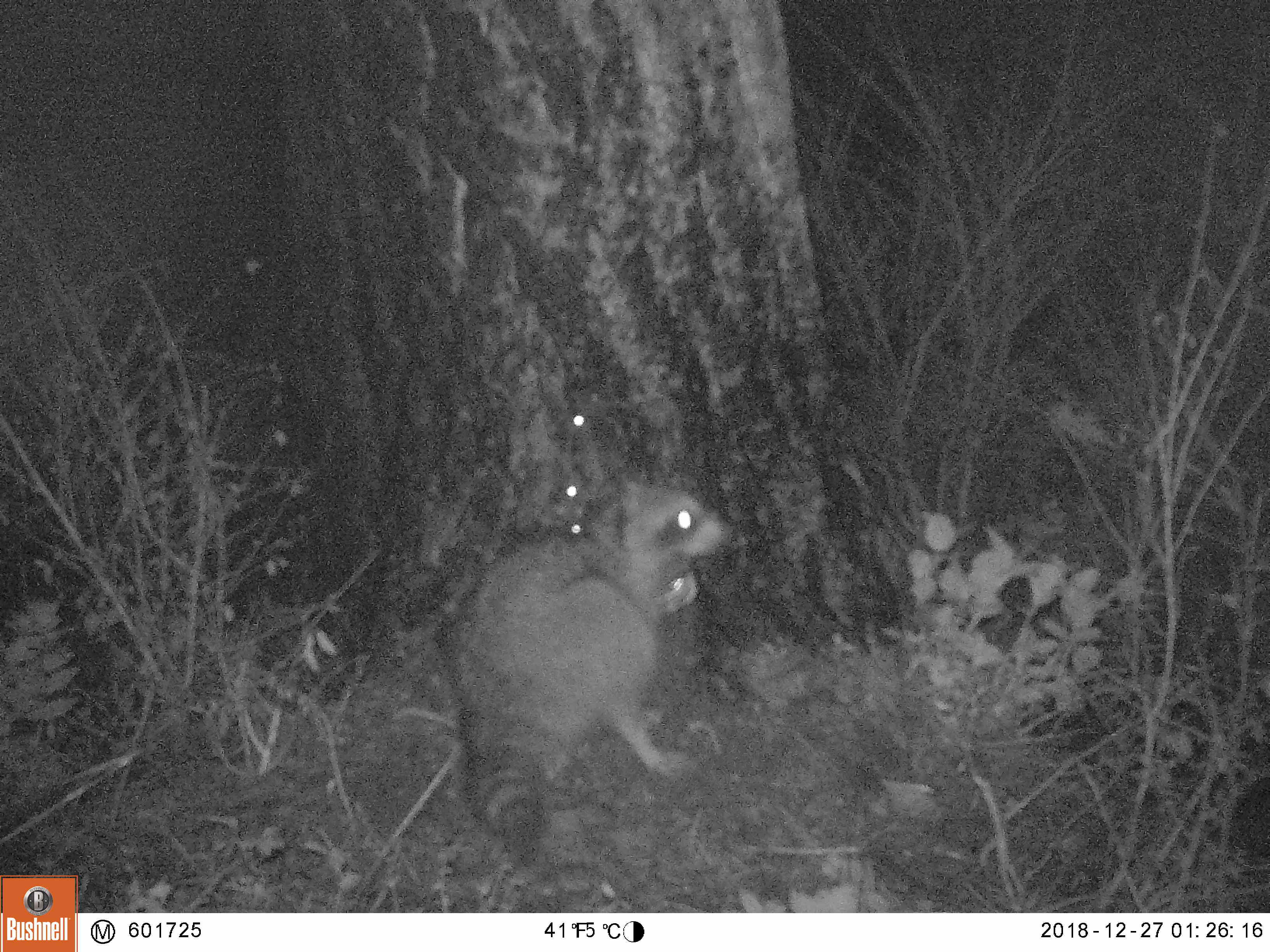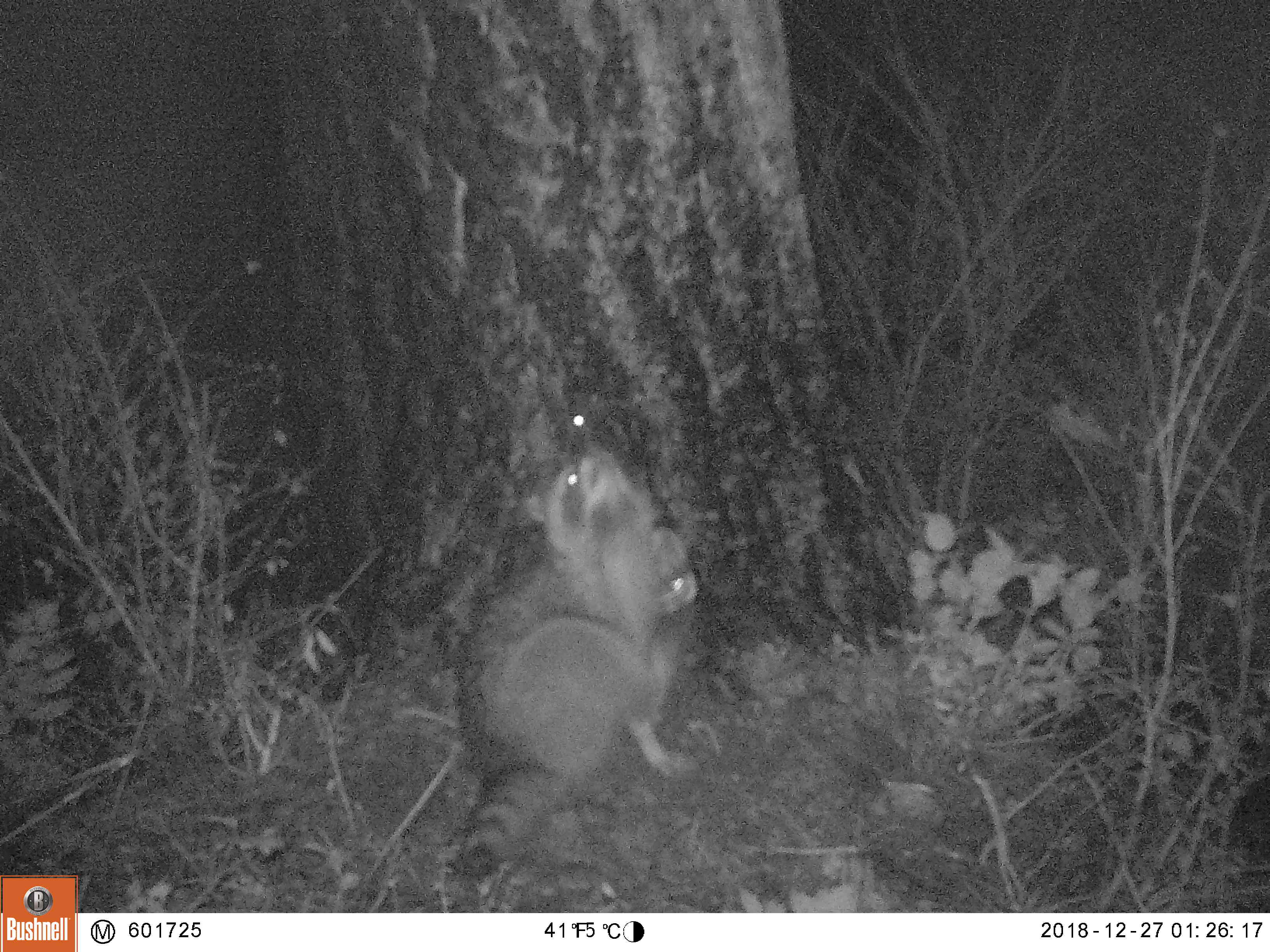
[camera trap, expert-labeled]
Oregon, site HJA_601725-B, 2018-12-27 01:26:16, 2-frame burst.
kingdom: Animalia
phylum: Chordata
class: Mammalia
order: Carnivora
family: Procyonidae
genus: Procyon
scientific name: Procyon lotor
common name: northern raccoon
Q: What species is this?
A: Northern raccoon (Procyon lotor).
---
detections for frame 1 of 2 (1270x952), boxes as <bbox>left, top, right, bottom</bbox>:
northern raccoon: <bbox>398, 469, 743, 876</bbox>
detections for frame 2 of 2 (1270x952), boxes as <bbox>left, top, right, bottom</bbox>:
northern raccoon: <bbox>370, 428, 747, 882</bbox>